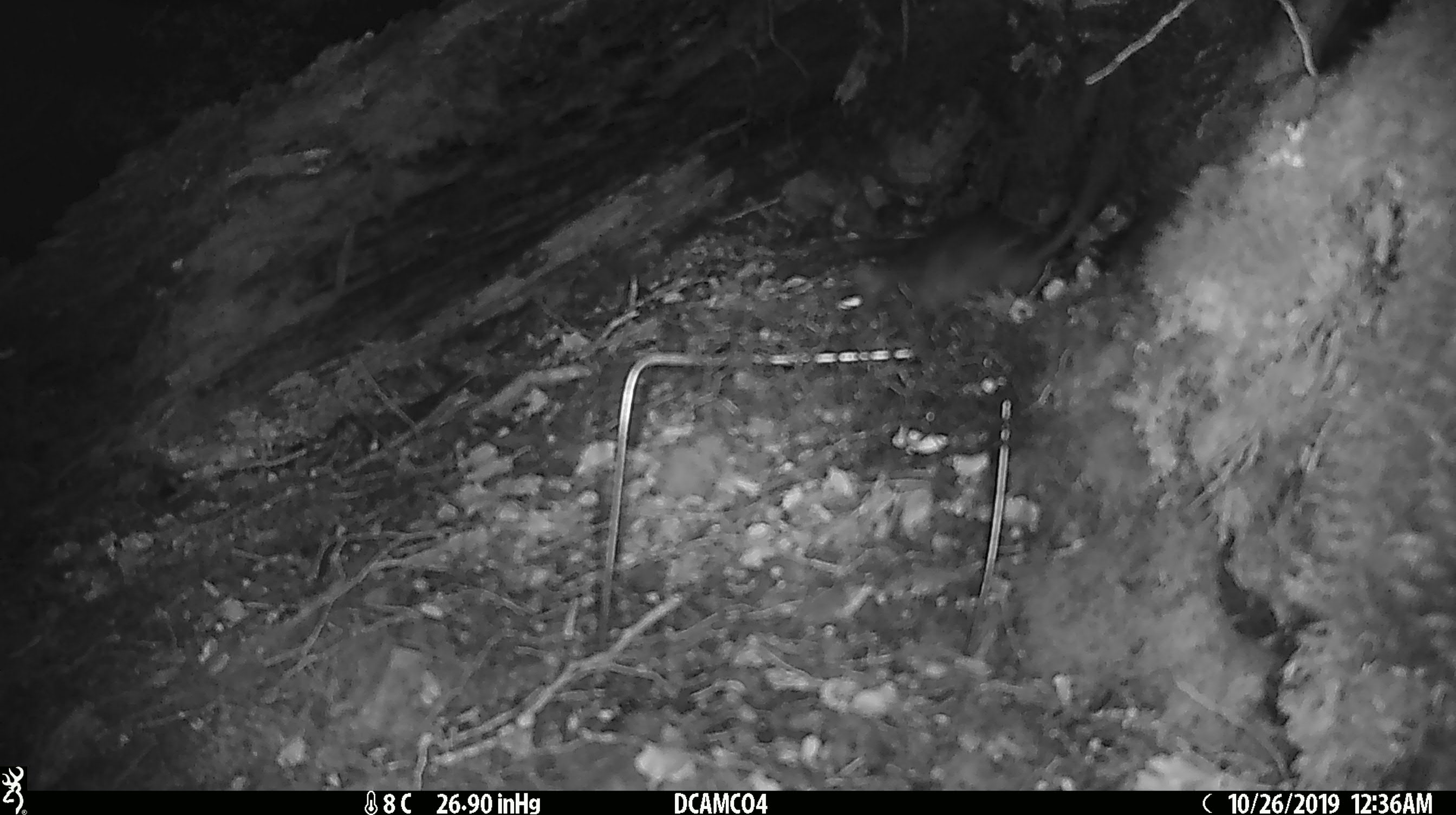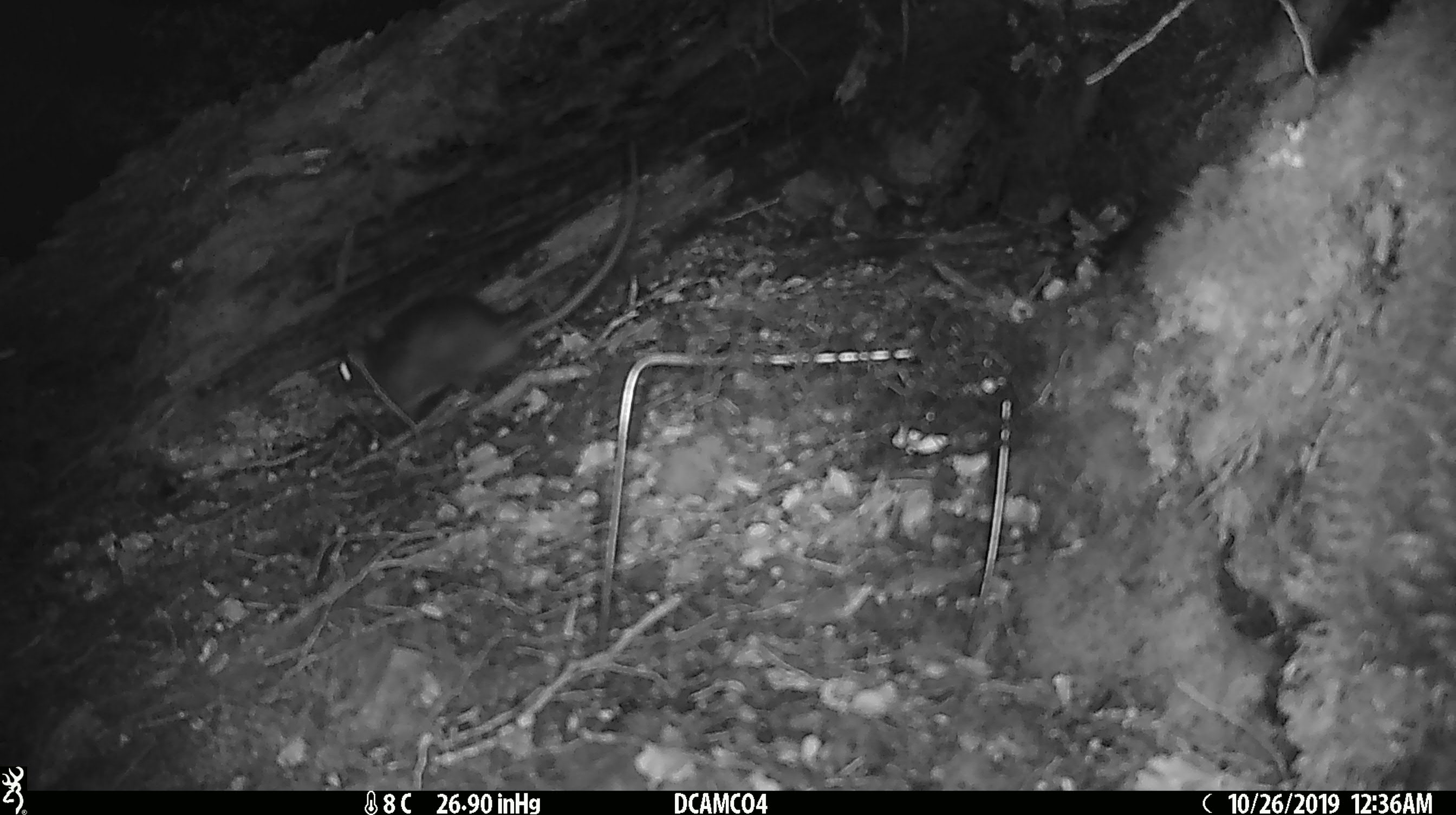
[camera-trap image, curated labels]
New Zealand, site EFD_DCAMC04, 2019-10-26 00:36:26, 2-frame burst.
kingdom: Animalia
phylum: Chordata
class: Mammalia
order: Rodentia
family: Muridae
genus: Rattus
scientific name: Rattus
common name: rat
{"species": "rat (Rattus)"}